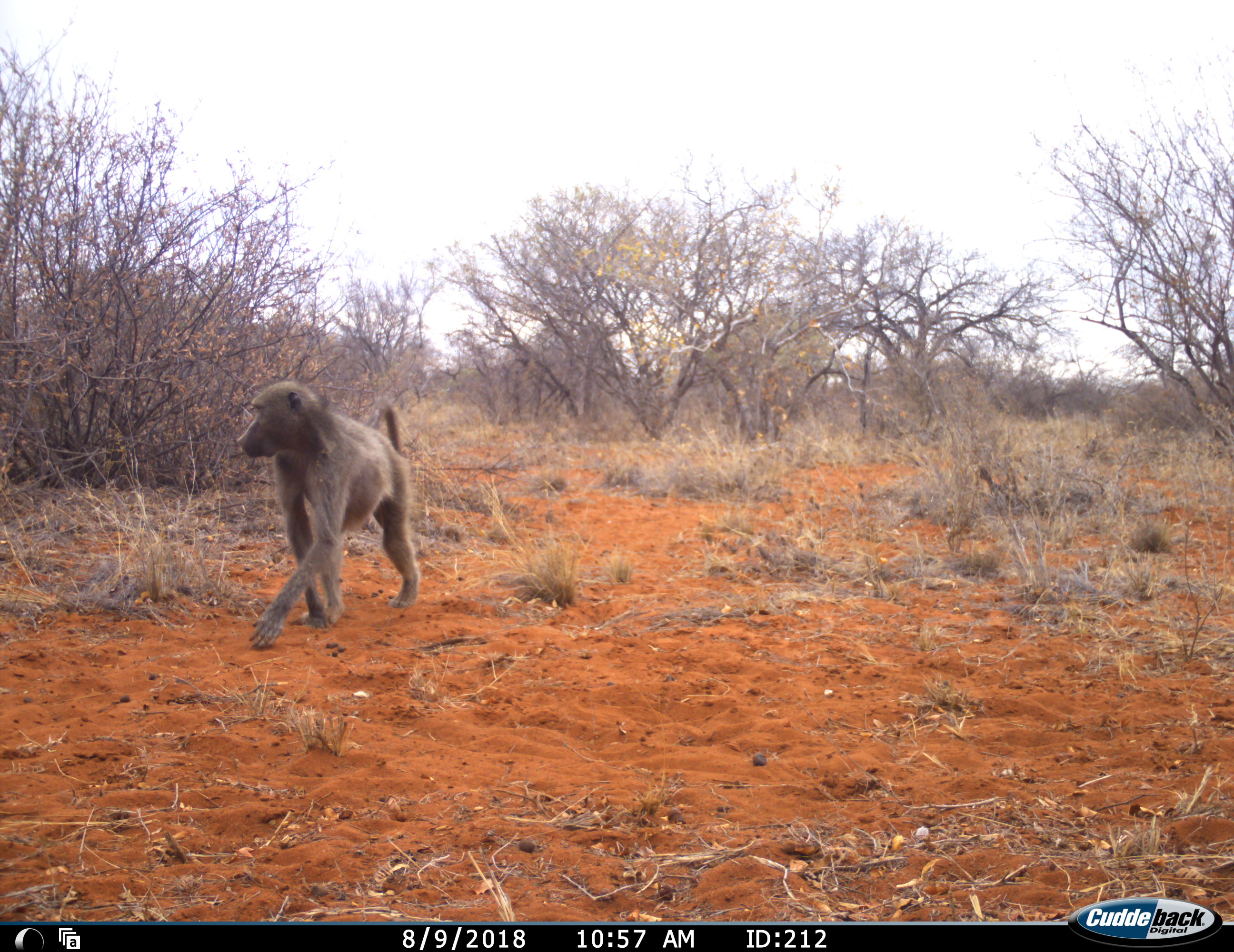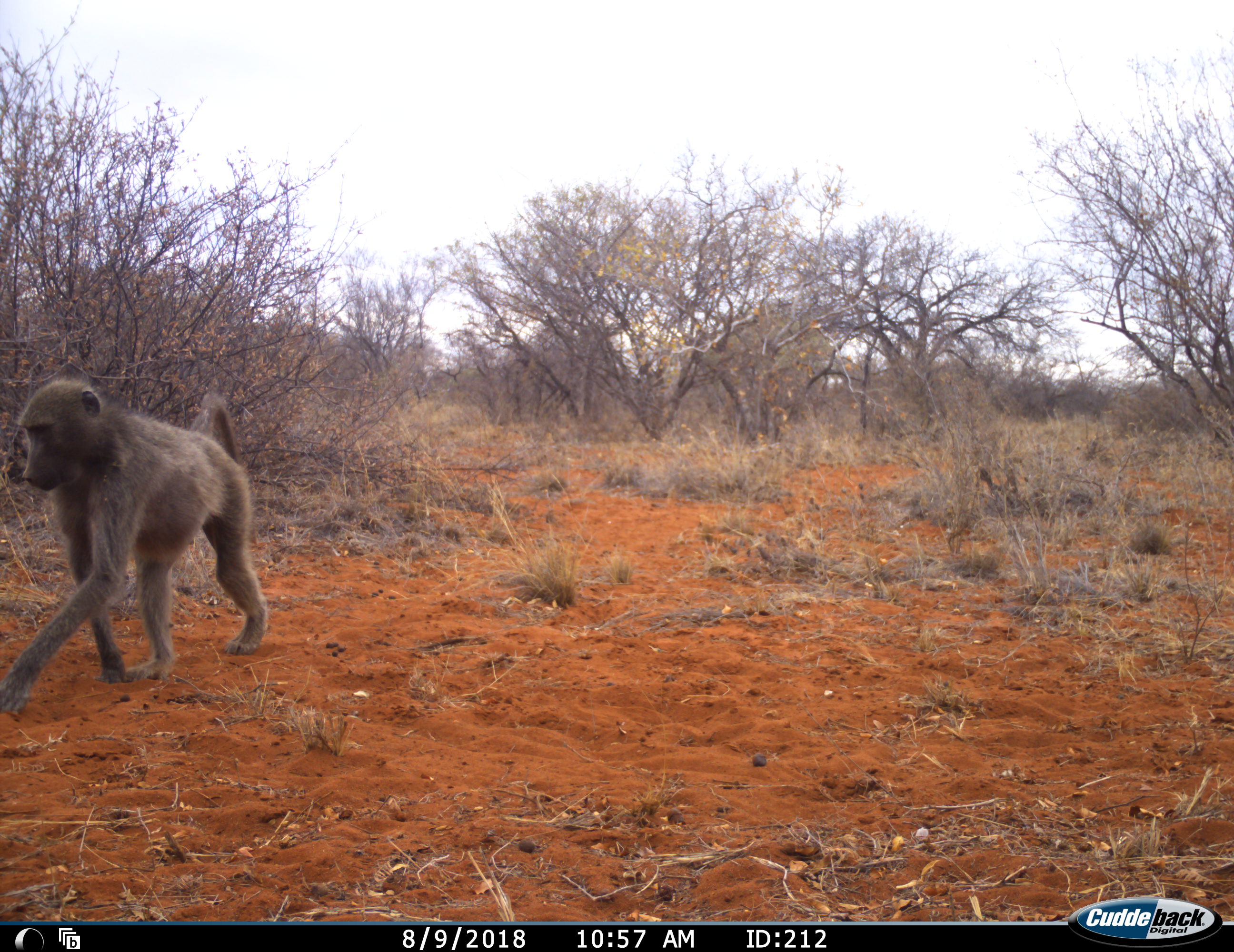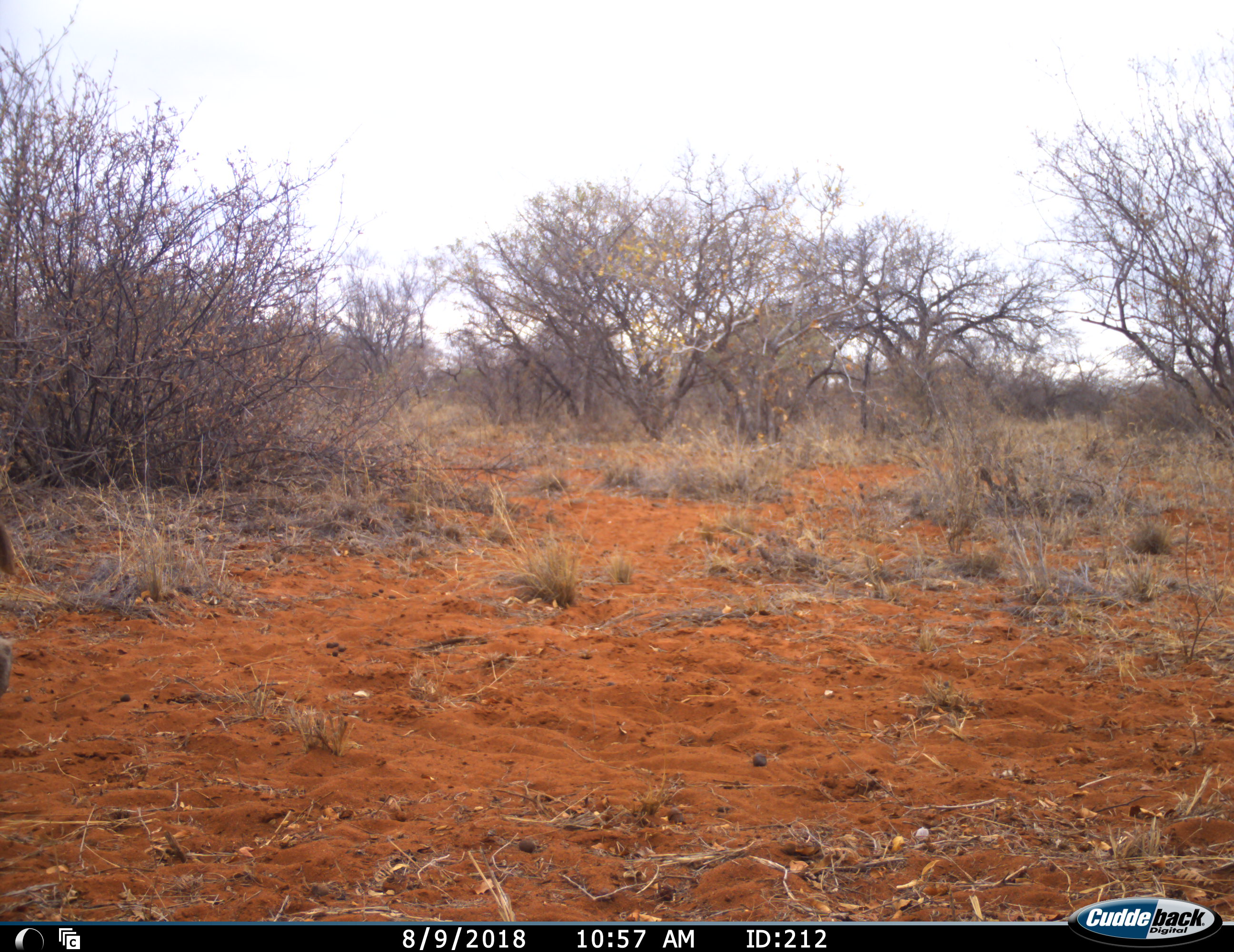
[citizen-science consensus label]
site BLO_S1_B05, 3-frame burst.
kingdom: Animalia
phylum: Chordata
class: Mammalia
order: Primates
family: Cercopithecidae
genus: Papio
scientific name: Papio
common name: baboon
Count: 1.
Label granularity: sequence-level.